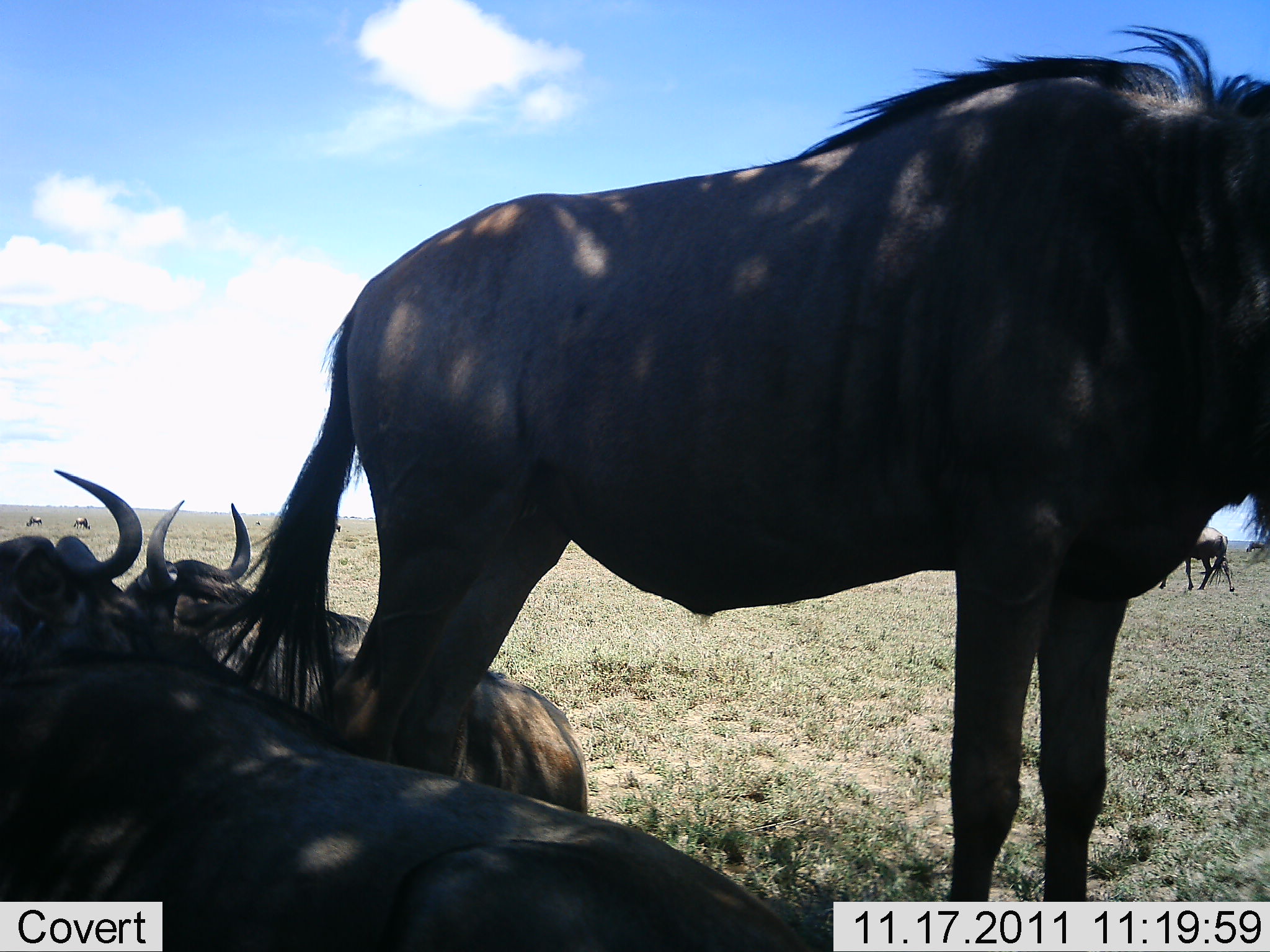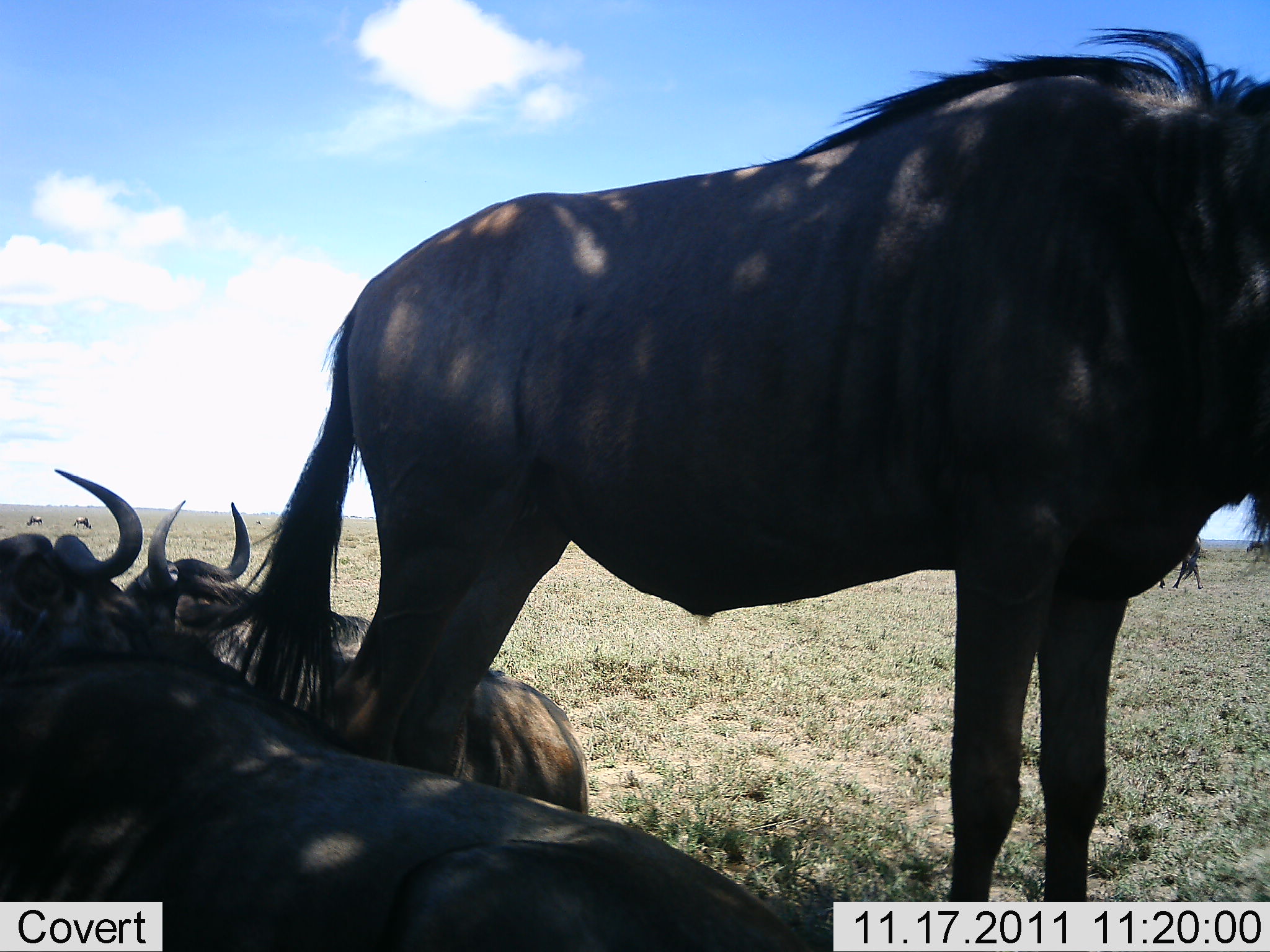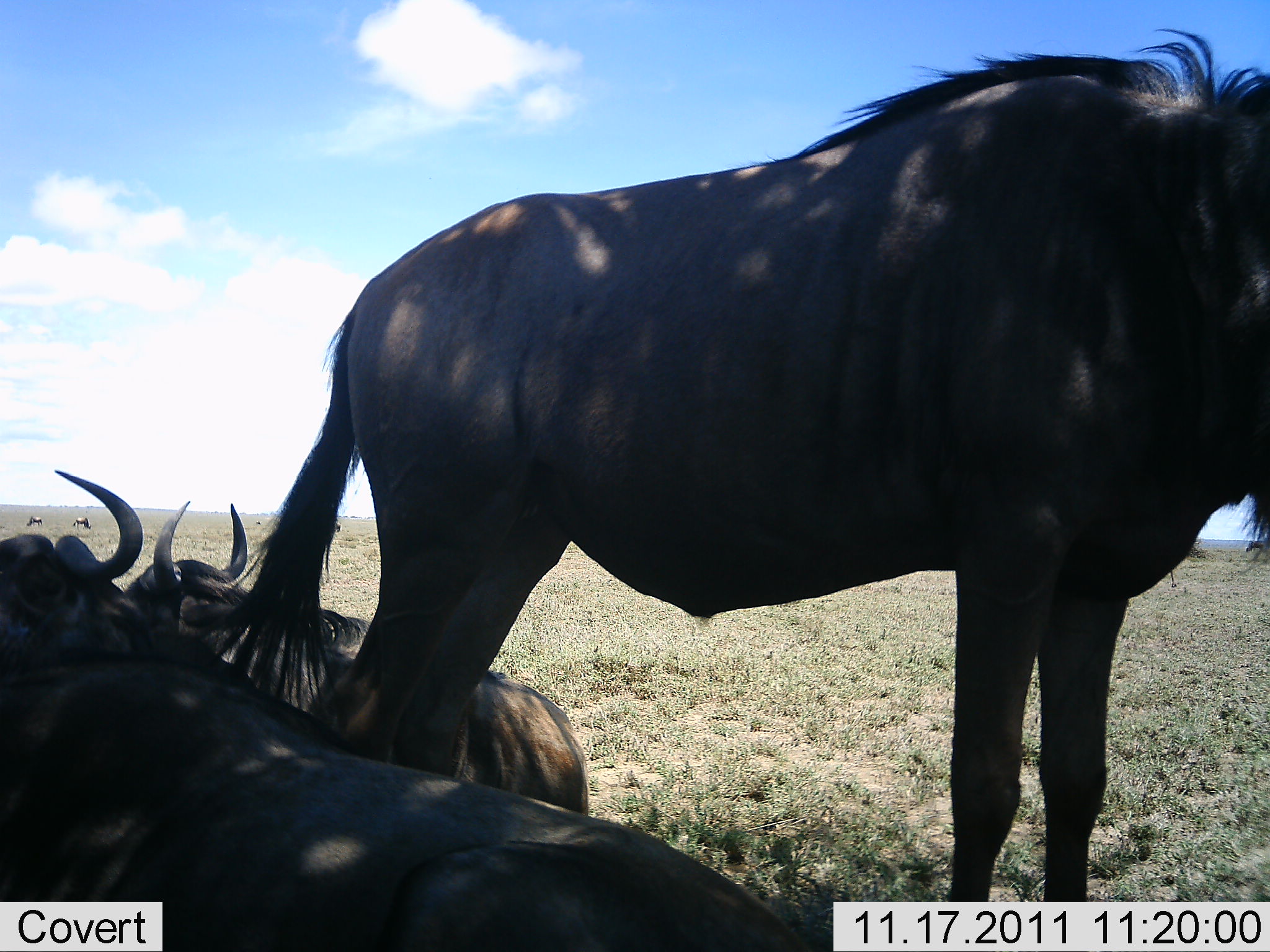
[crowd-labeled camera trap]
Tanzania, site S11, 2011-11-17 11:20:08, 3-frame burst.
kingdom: Animalia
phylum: Chordata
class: Mammalia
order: Artiodactyla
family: Bovidae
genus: Connochaetes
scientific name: Connochaetes taurinus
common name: blue wildebeest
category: wildebeest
Wildebeest (blue wildebeest) (Connochaetes taurinus), count 3. Behavior (volunteer vote fractions): standing 57%, resting 93%, moving 7%, interacting 0%. Young present (vote fraction): 0%. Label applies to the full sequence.